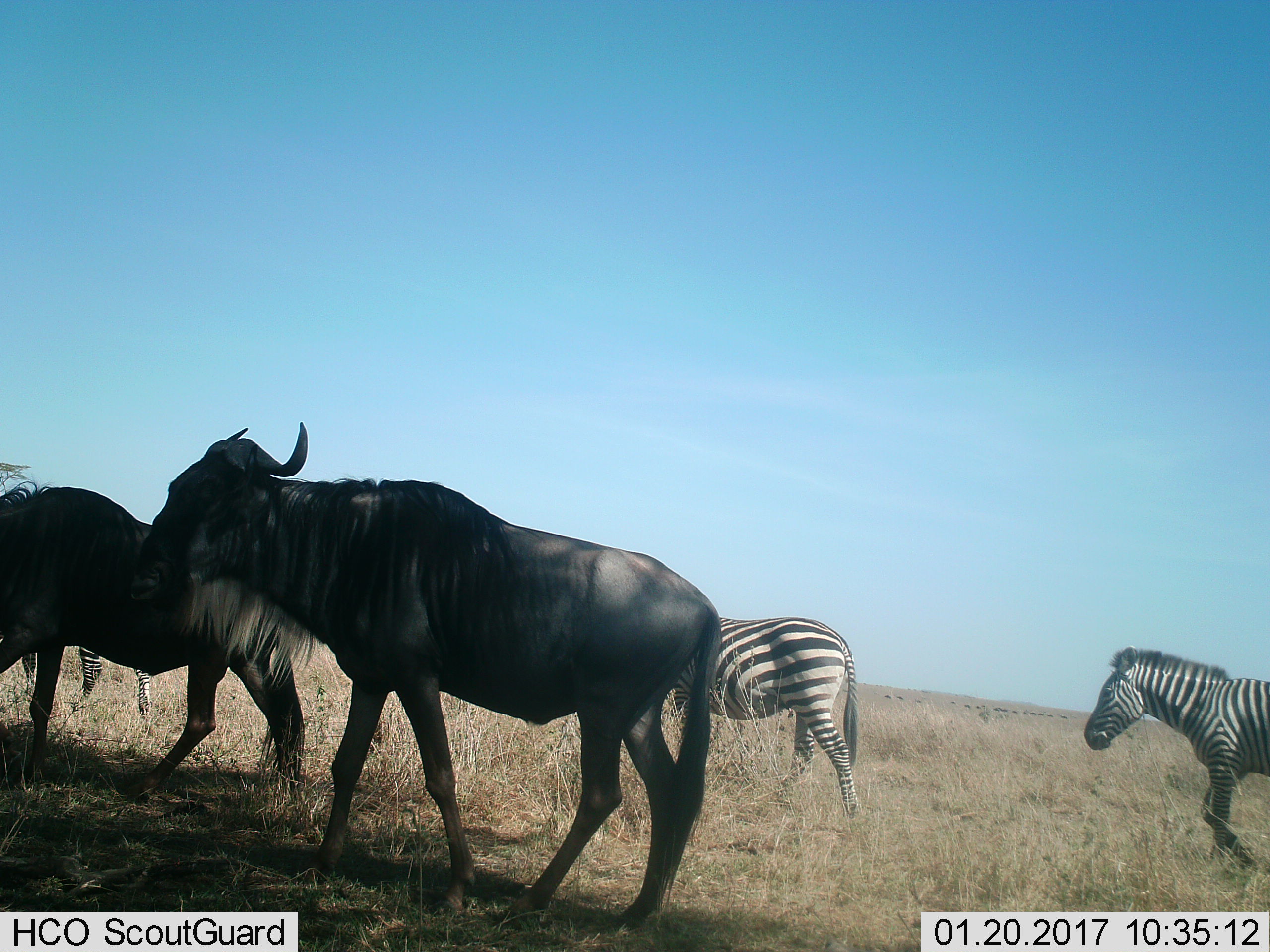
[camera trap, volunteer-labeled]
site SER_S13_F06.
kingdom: Animalia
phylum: Chordata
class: Mammalia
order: Artiodactyla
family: Bovidae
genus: Connochaetes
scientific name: Connochaetes taurinus taurinus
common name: blue wildebeest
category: wildebeestblue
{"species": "wildebeestblue (blue wildebeest) (Connochaetes taurinus taurinus)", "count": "2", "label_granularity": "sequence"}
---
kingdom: Animalia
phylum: Chordata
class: Mammalia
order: Perissodactyla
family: Equidae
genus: Equus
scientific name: Equus quagga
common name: plains zebra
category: zebraplains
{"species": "zebraplains (plains zebra) (Equus quagga)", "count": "3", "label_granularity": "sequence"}